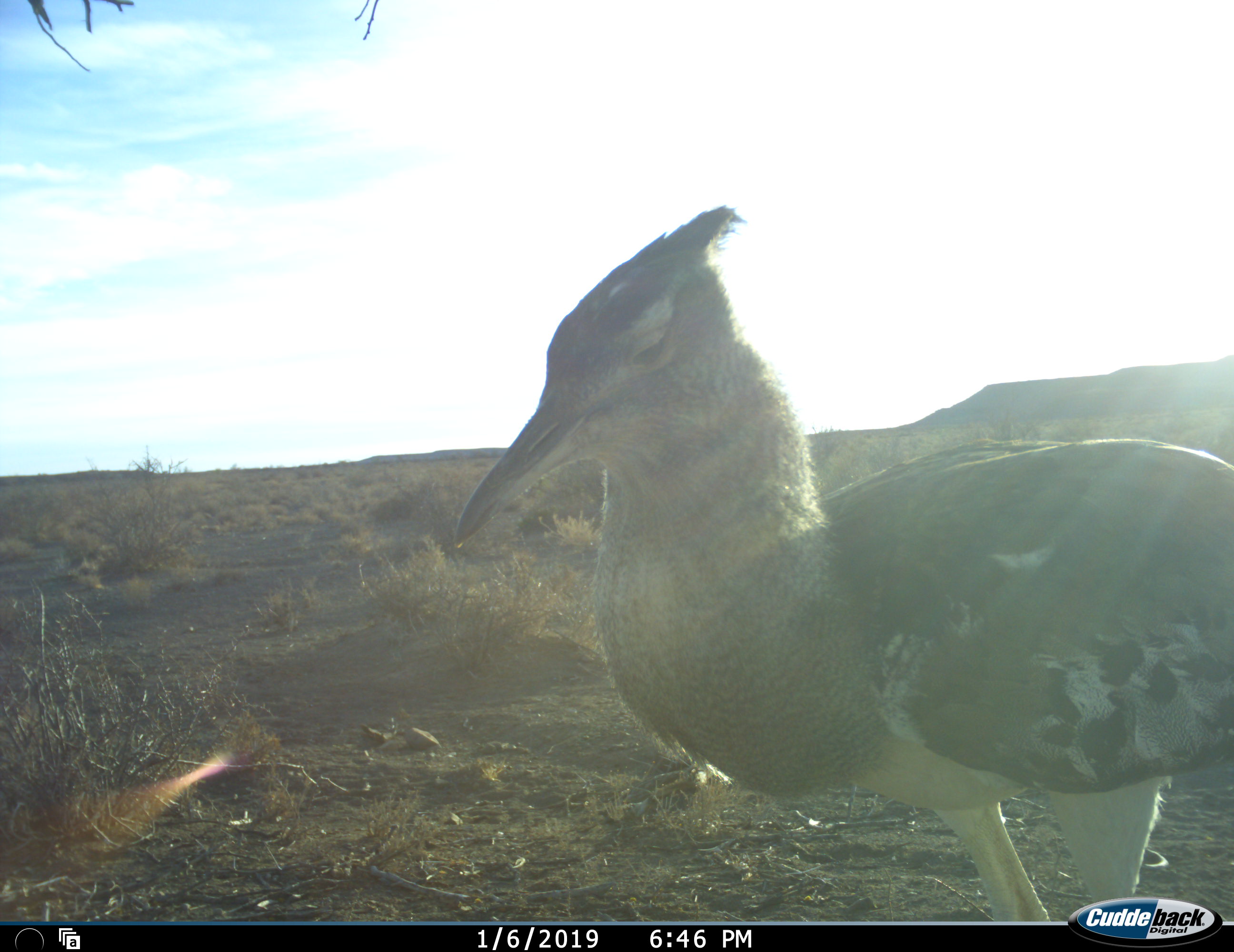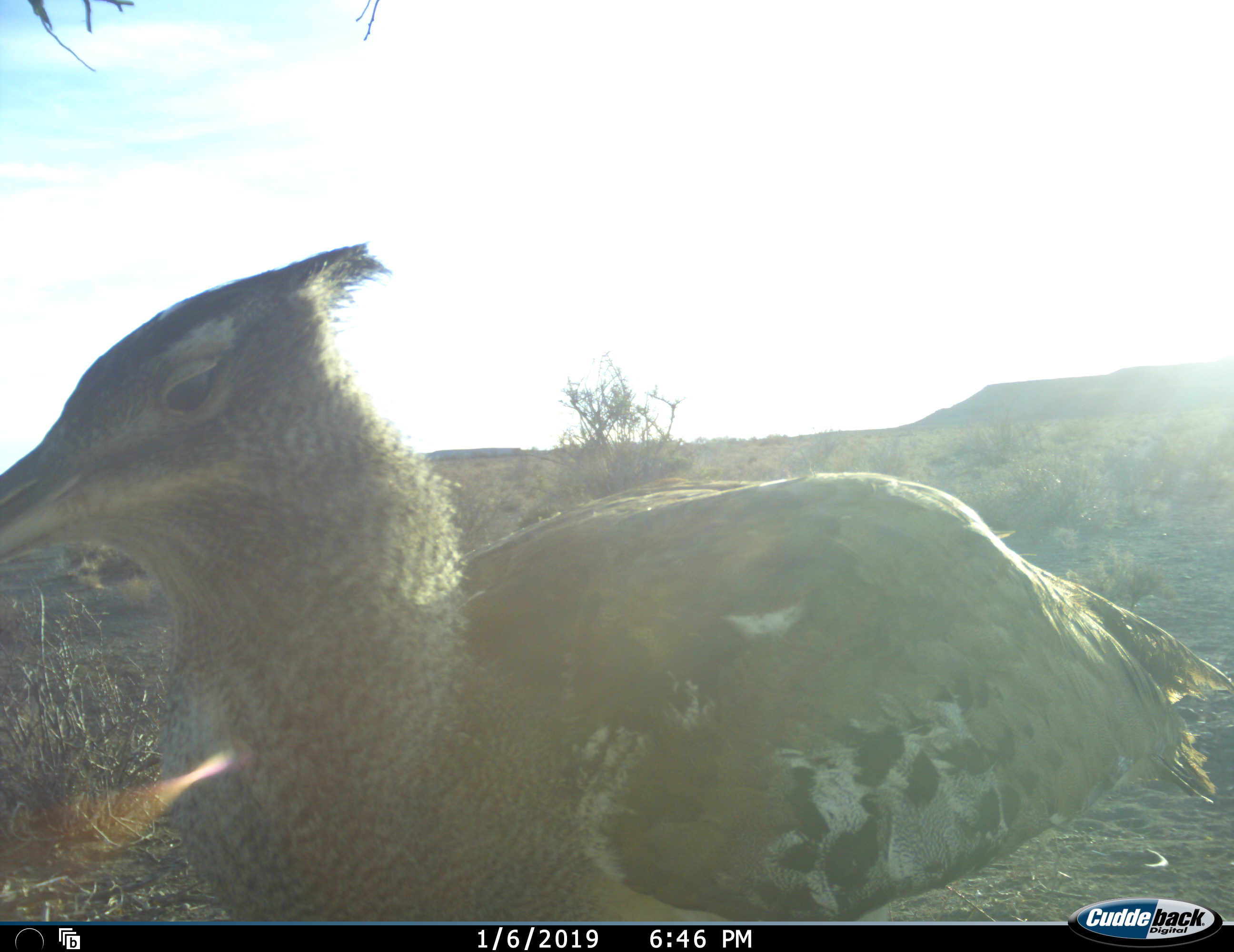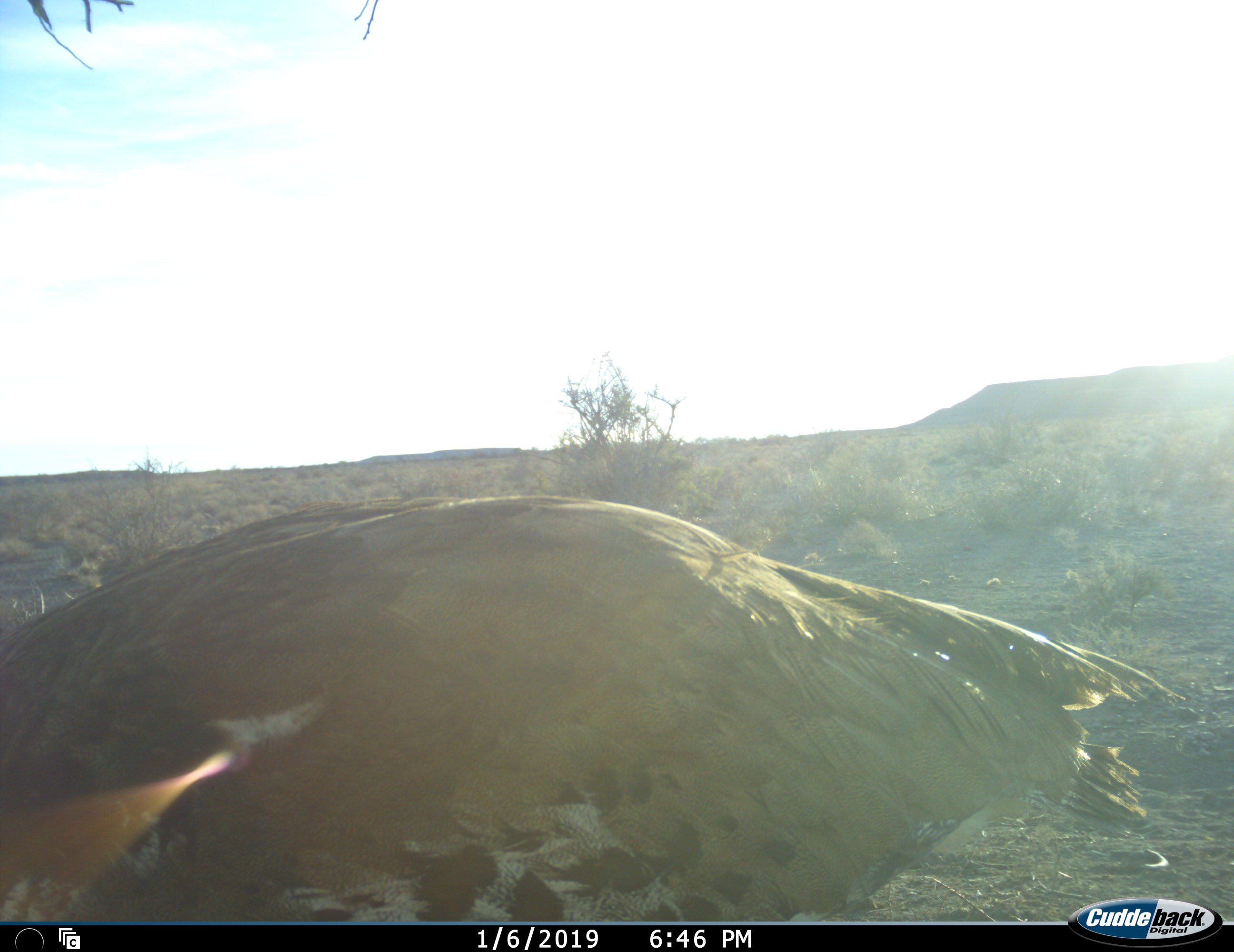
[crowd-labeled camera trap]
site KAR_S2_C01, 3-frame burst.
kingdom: Animalia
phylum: Chordata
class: Aves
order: Otidiformes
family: Otididae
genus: Ardeotis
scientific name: Ardeotis kori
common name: kori bustard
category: bustardkori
Bustardkori (kori bustard) (Ardeotis kori), count 1. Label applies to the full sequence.